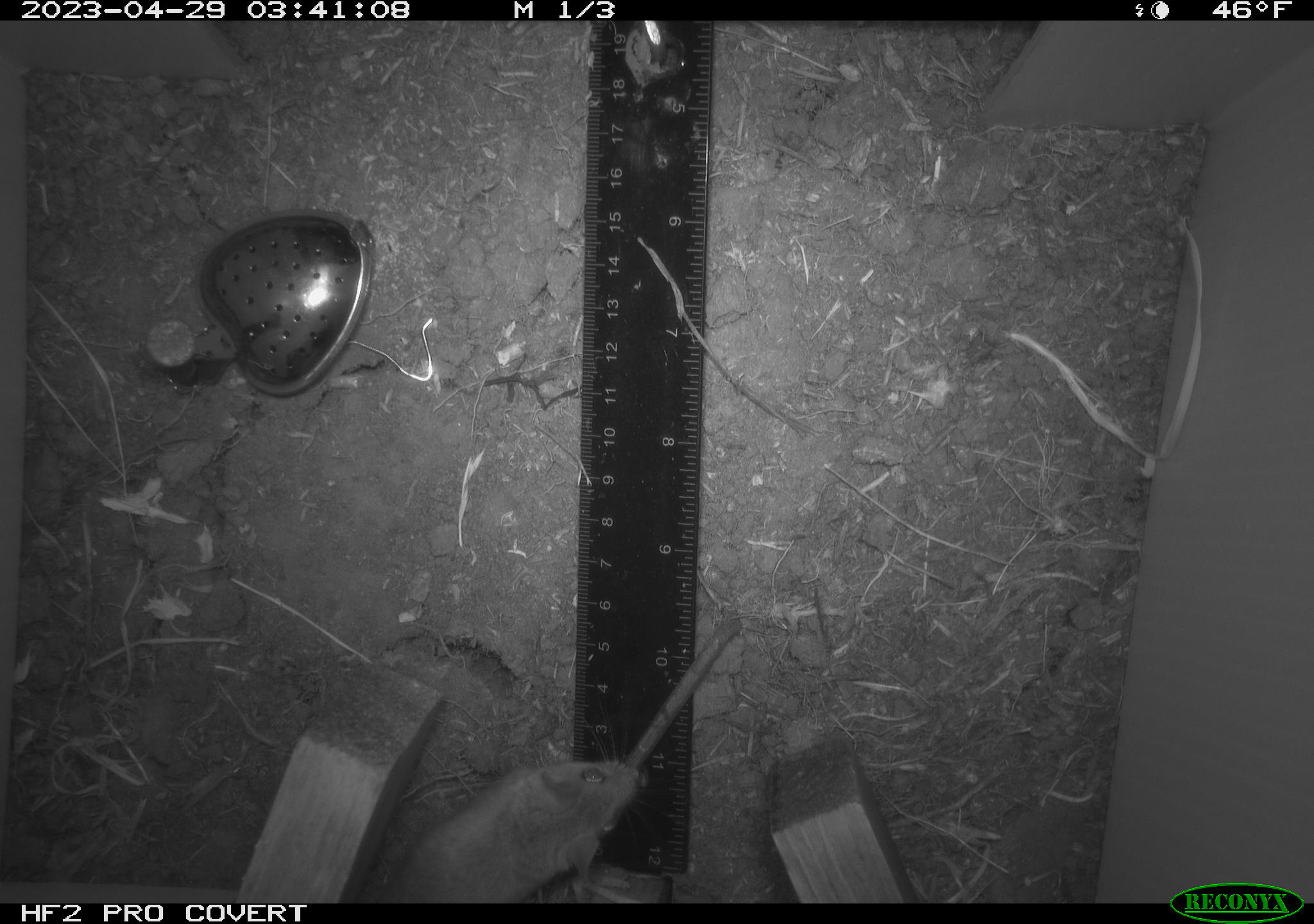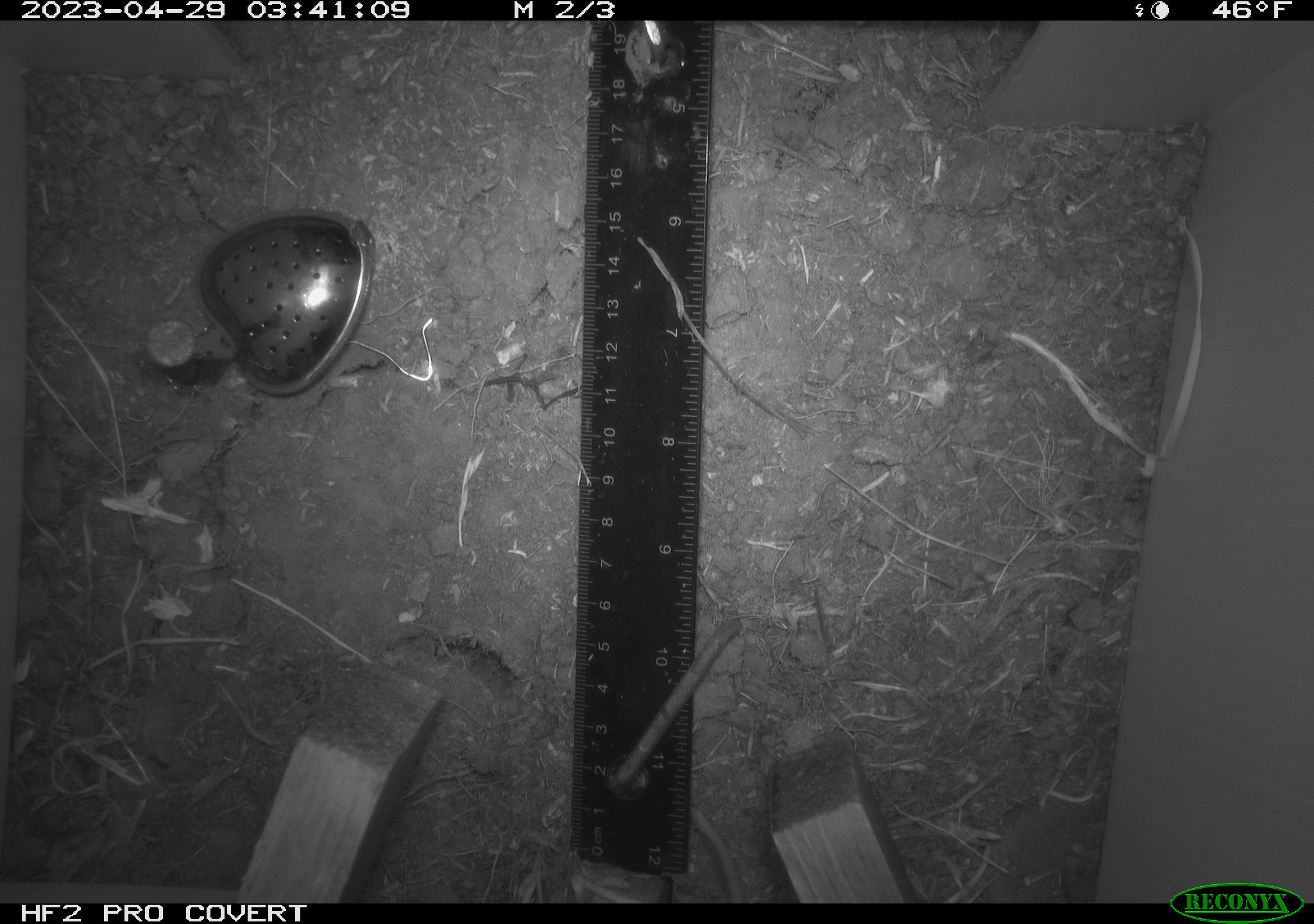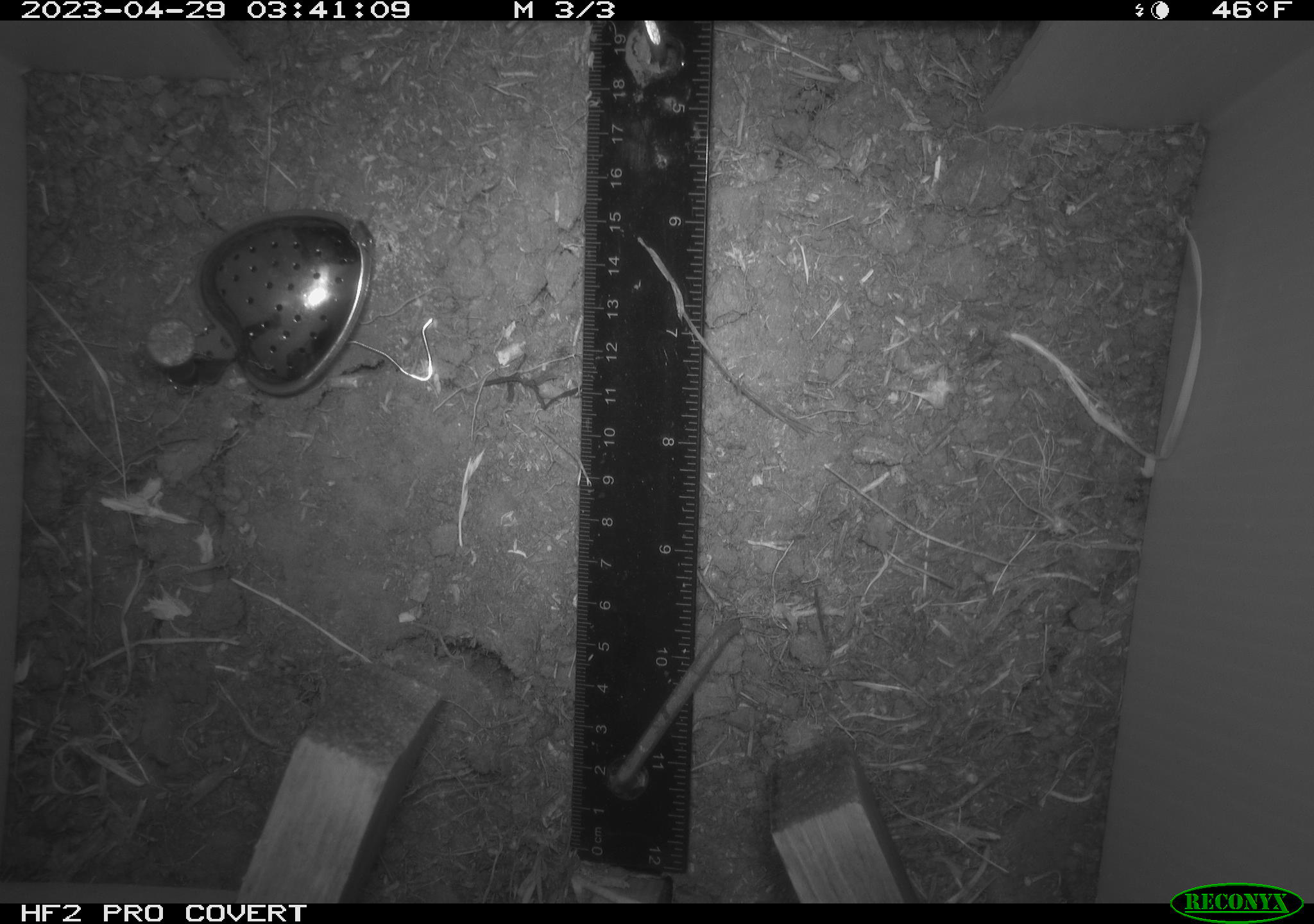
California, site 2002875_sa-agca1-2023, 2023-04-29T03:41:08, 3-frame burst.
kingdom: Animalia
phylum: Chordata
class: Mammalia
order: Rodentia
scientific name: Rodentia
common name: mouse species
Mouse species (Rodentia).